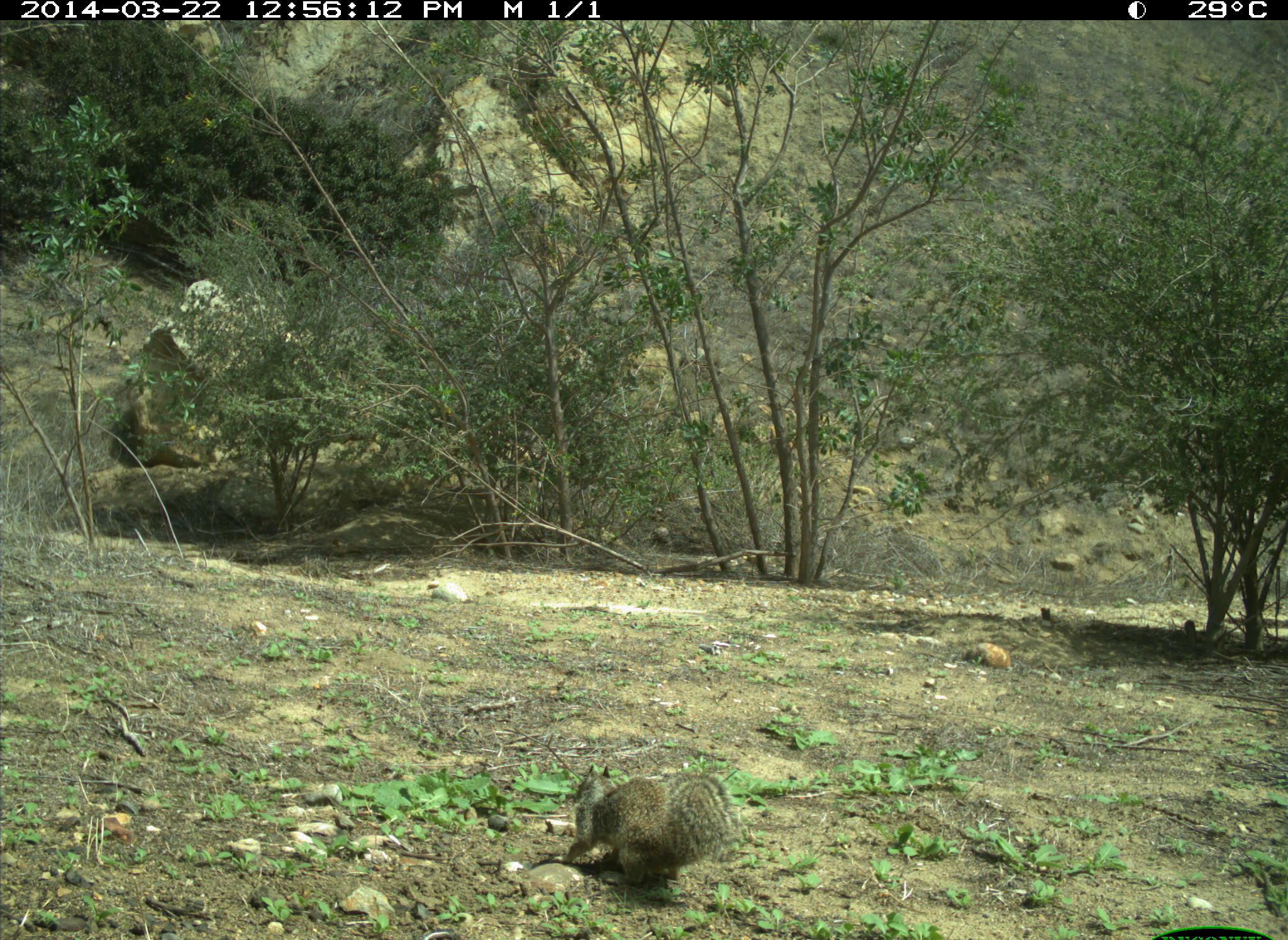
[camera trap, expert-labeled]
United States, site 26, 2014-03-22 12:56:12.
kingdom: Animalia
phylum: Chordata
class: Mammalia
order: Rodentia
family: Sciuridae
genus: Sciurus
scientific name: Sciurus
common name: squirrel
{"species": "squirrel (Sciurus)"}